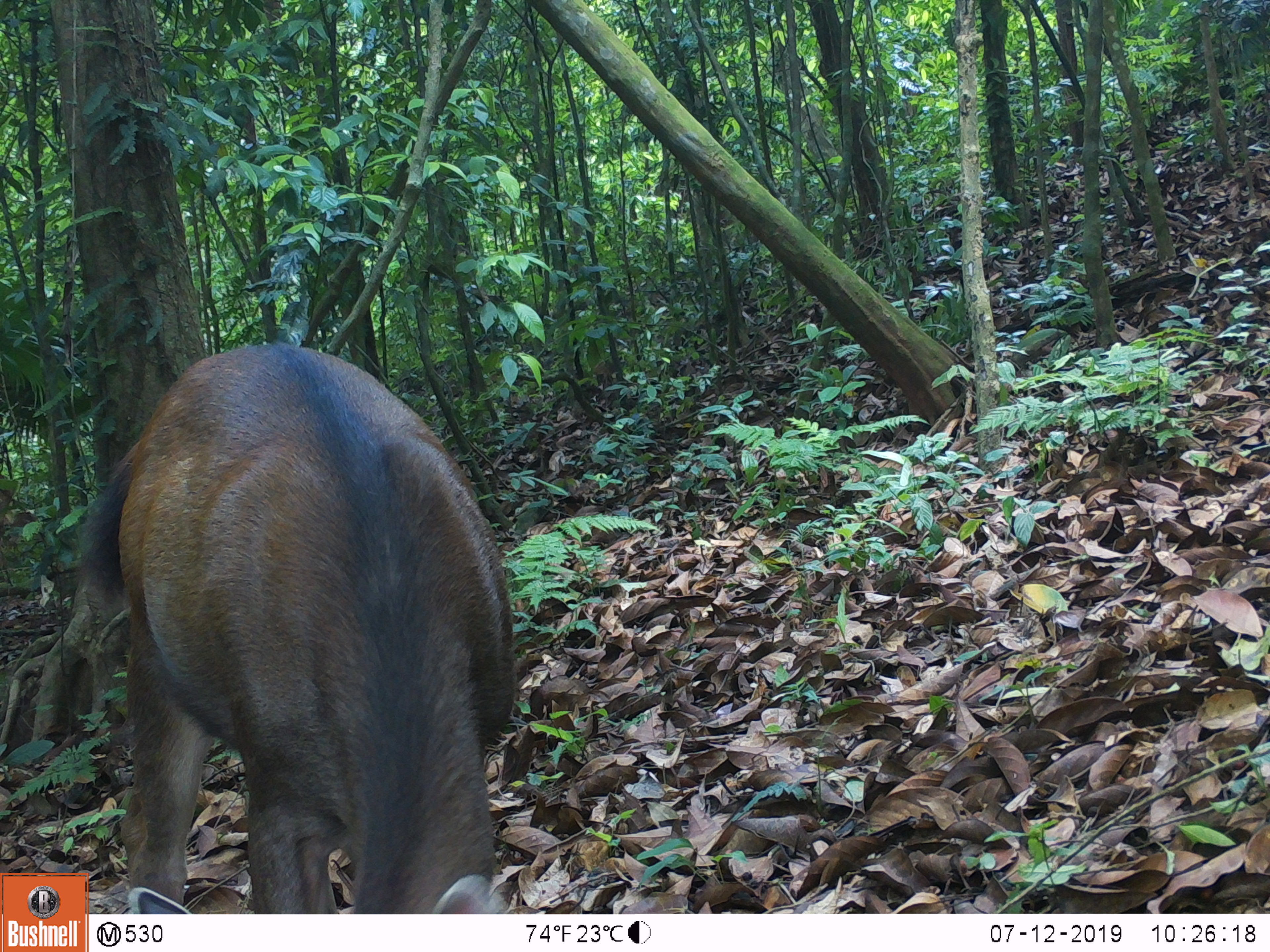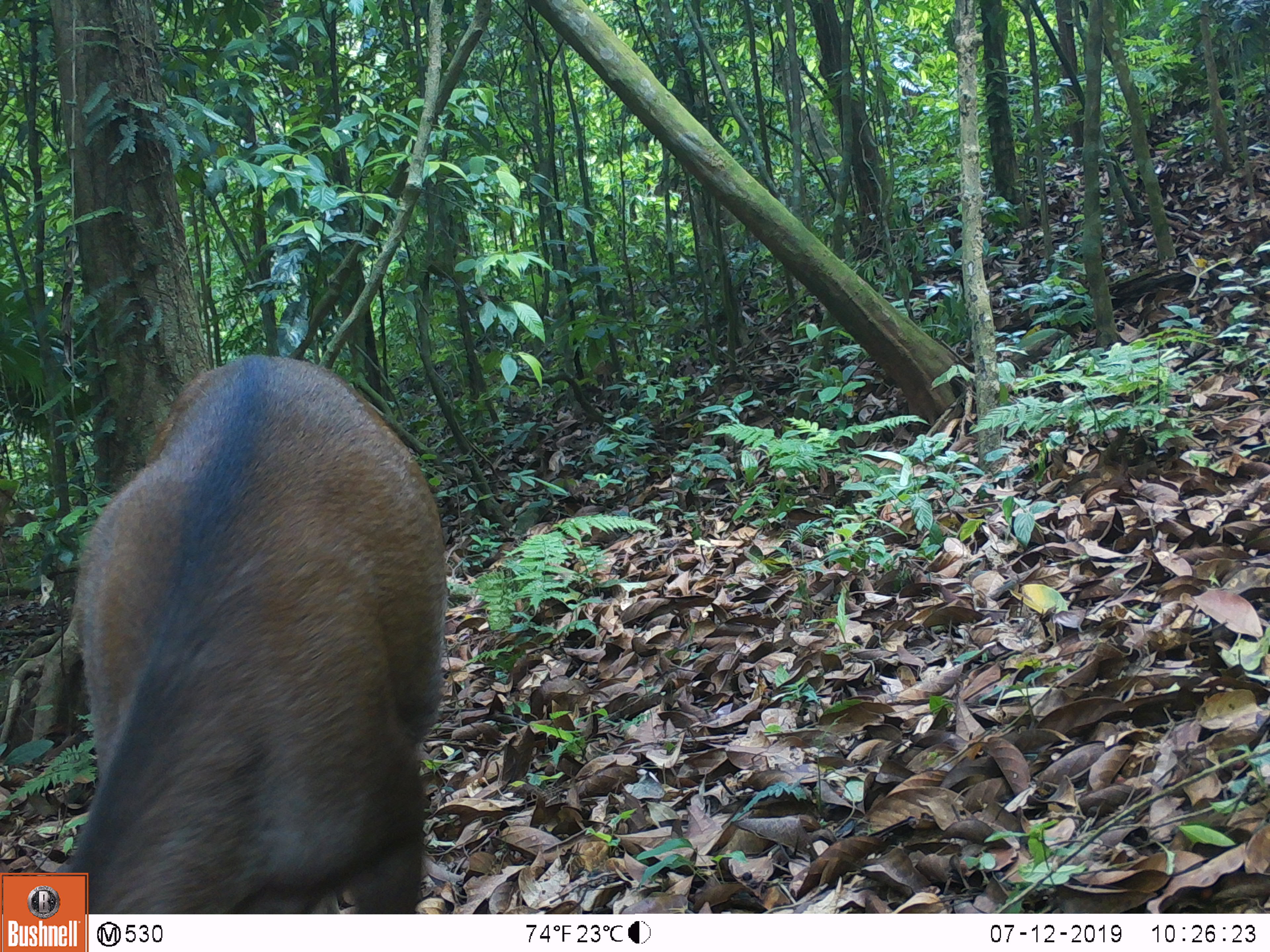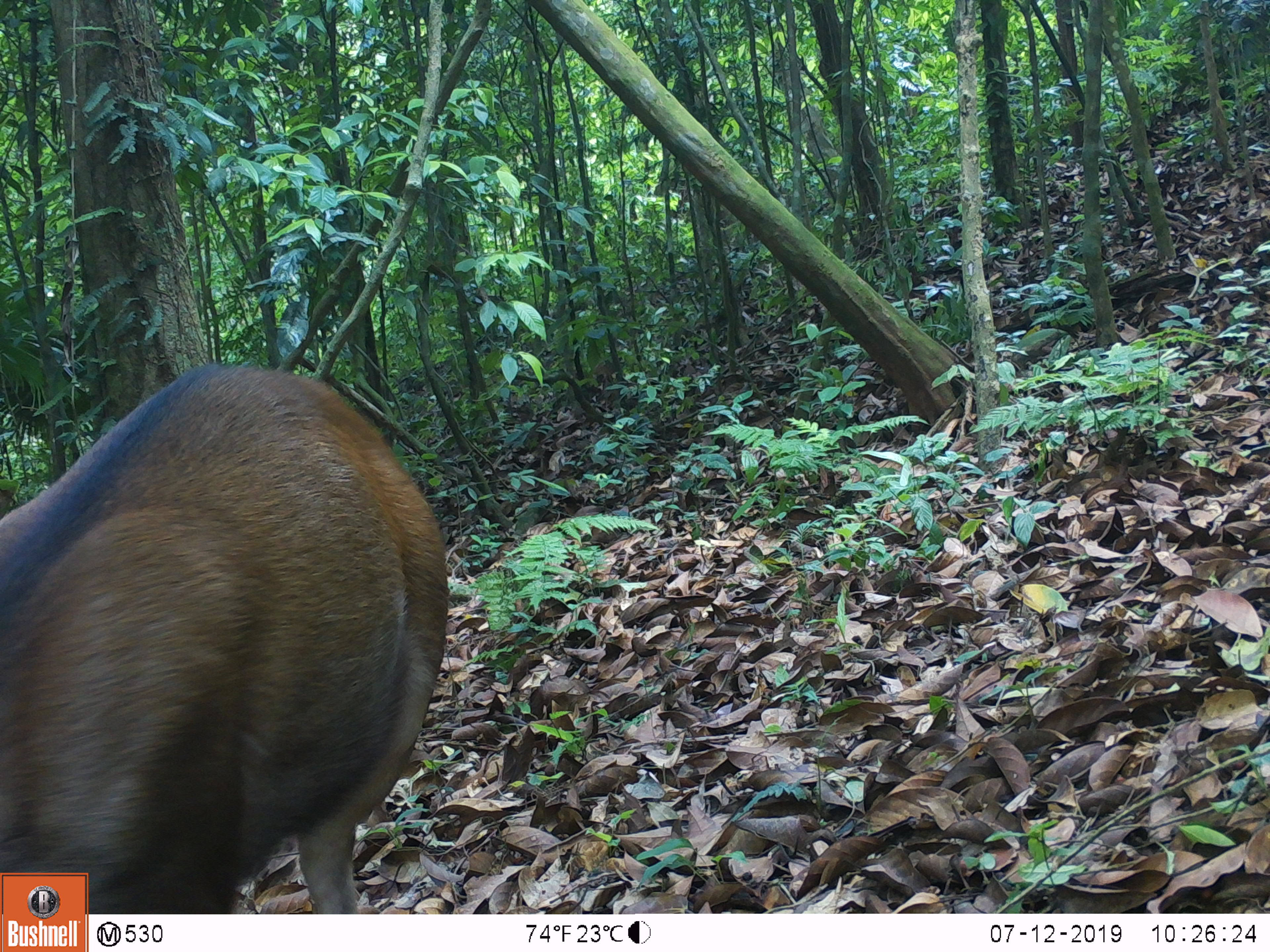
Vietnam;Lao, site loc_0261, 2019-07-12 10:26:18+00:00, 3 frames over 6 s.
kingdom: Animalia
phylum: Chordata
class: Mammalia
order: Artiodactyla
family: Cervidae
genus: Rusa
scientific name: Rusa unicolor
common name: sambar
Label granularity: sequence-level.